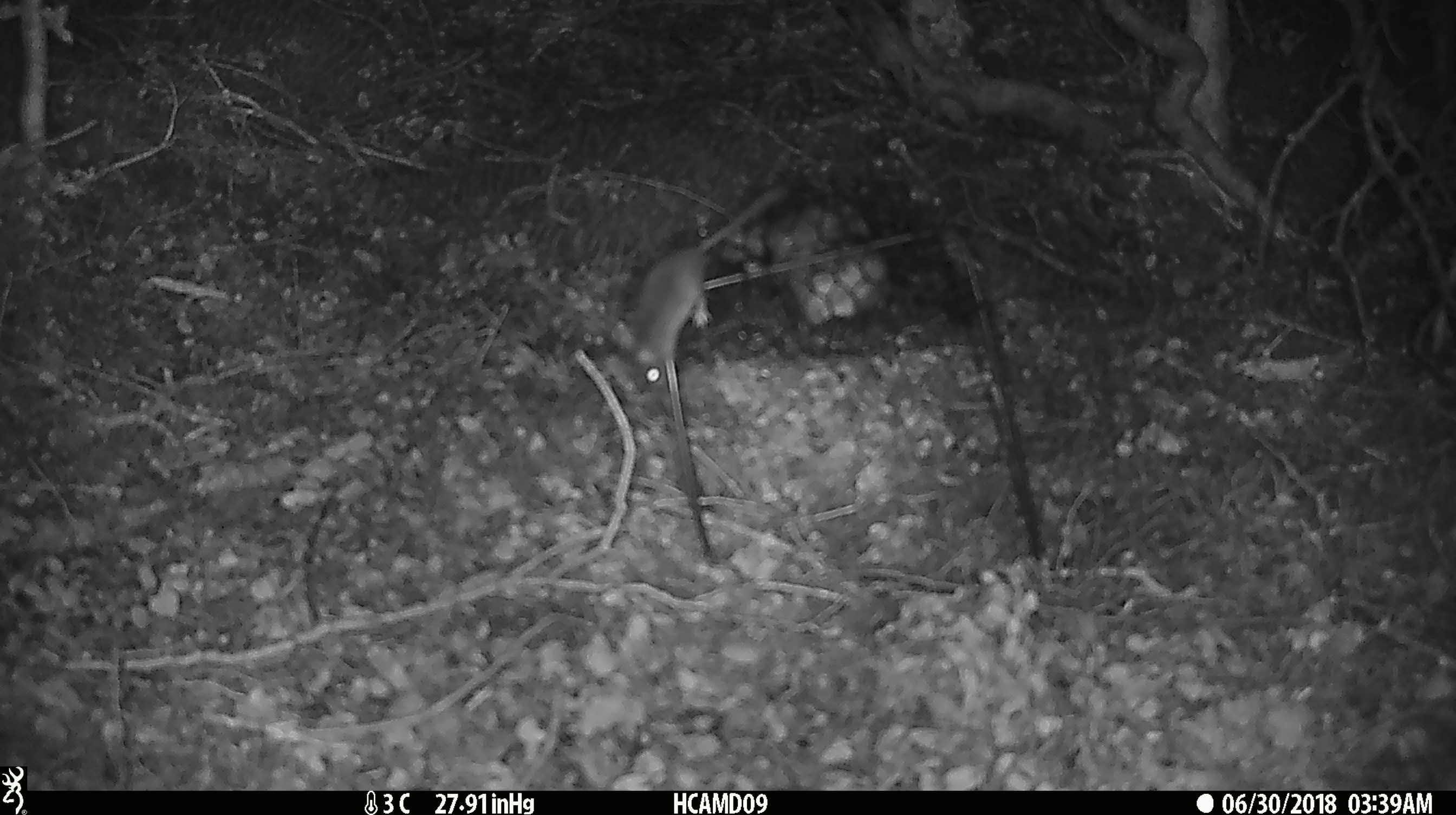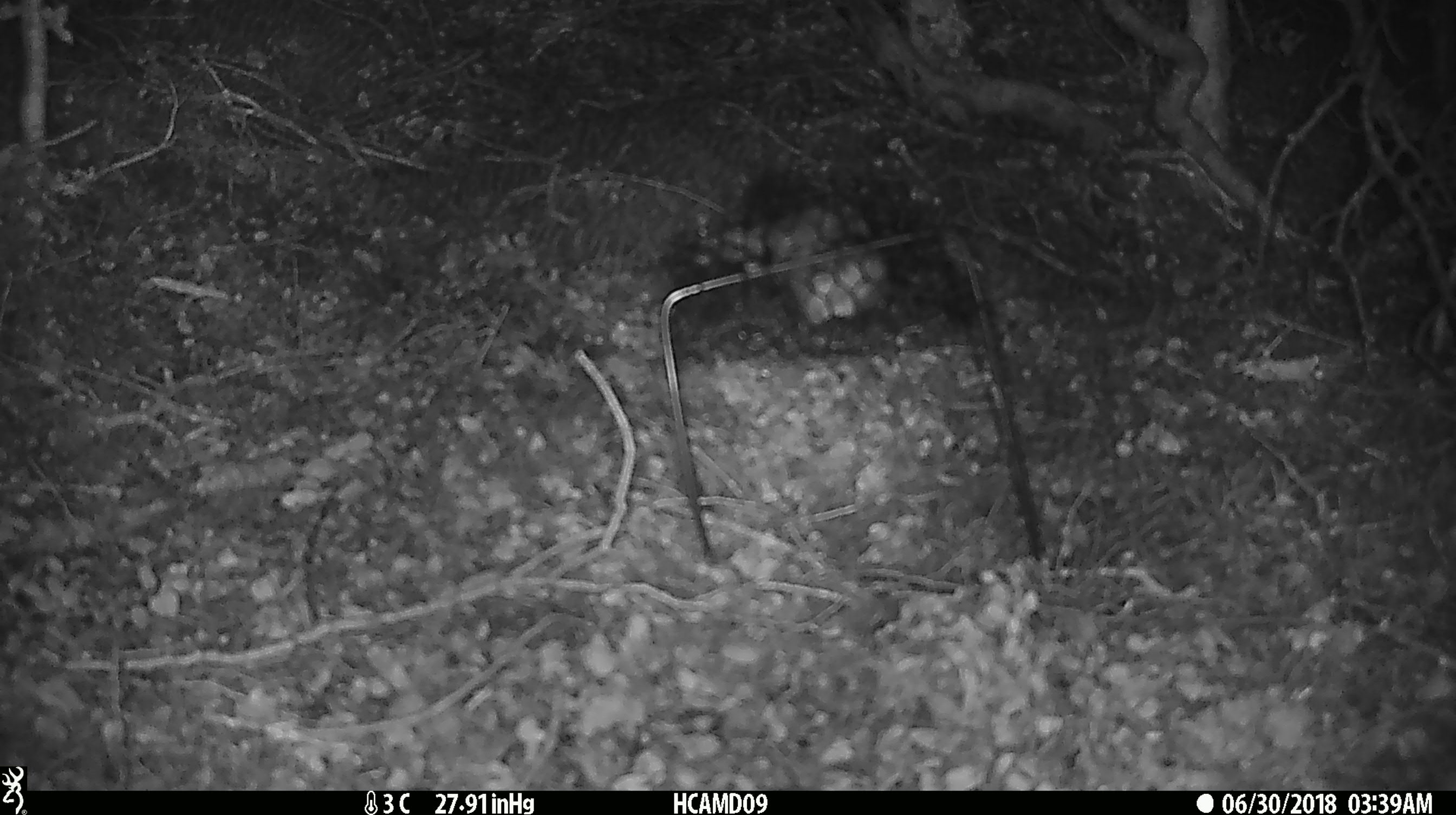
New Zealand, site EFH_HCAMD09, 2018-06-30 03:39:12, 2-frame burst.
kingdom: Animalia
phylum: Chordata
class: Mammalia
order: Rodentia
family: Muridae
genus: Mus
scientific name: Mus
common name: mouse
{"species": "mouse (Mus)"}